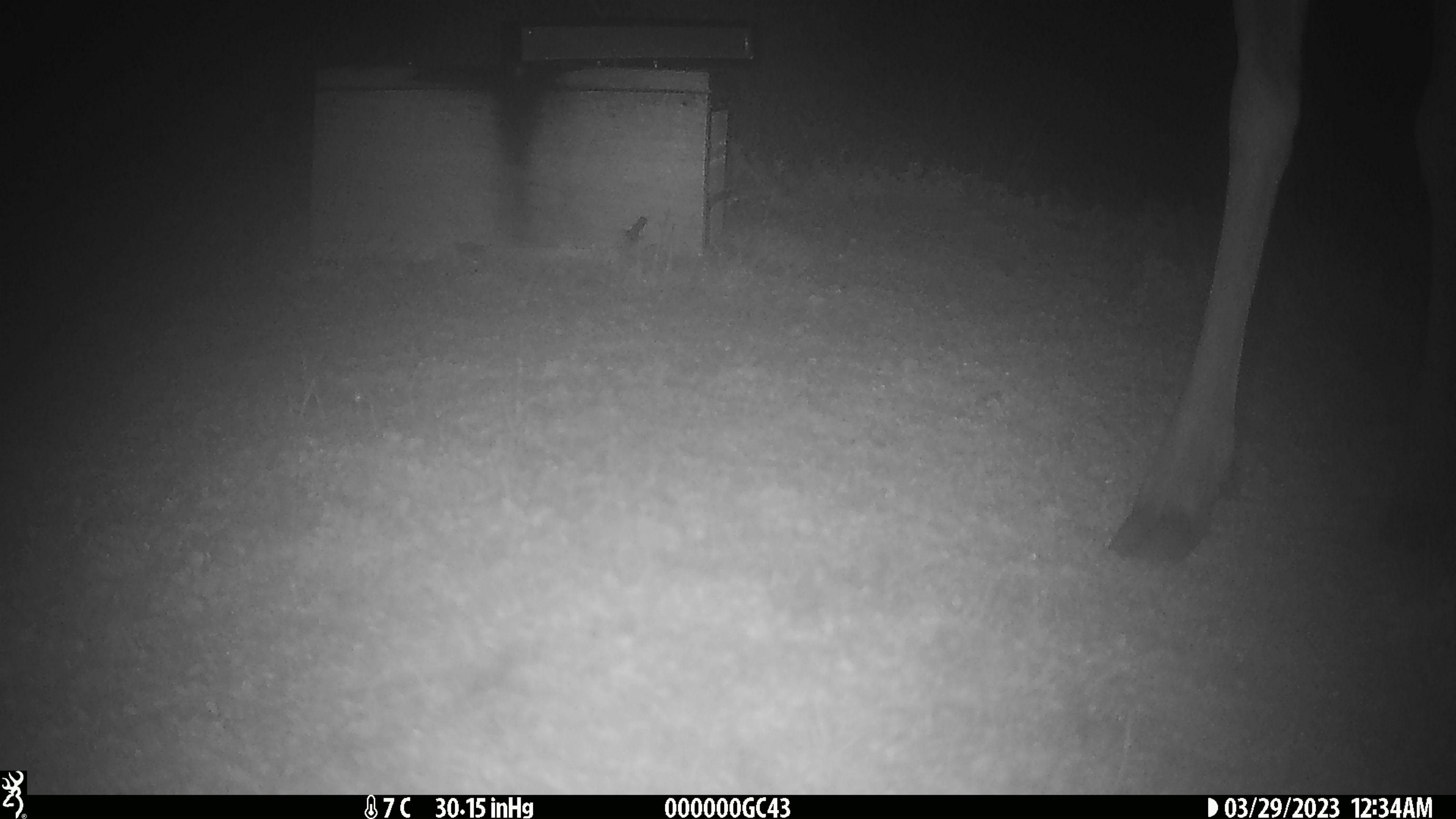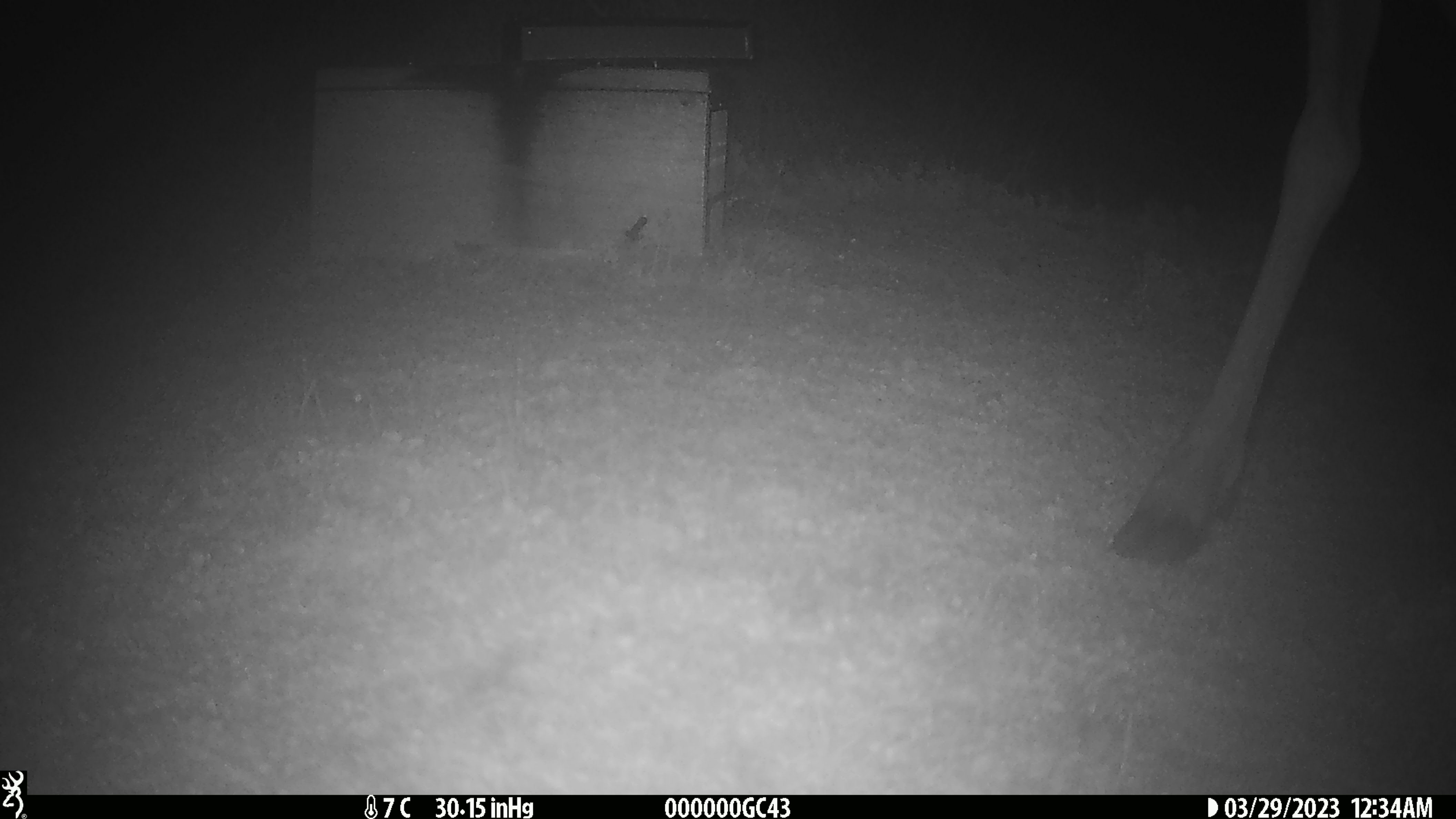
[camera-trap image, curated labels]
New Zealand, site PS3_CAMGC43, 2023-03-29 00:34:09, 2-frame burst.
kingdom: Animalia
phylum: Chordata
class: Mammalia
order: Artiodactyla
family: Cervidae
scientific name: Cervidae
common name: deer